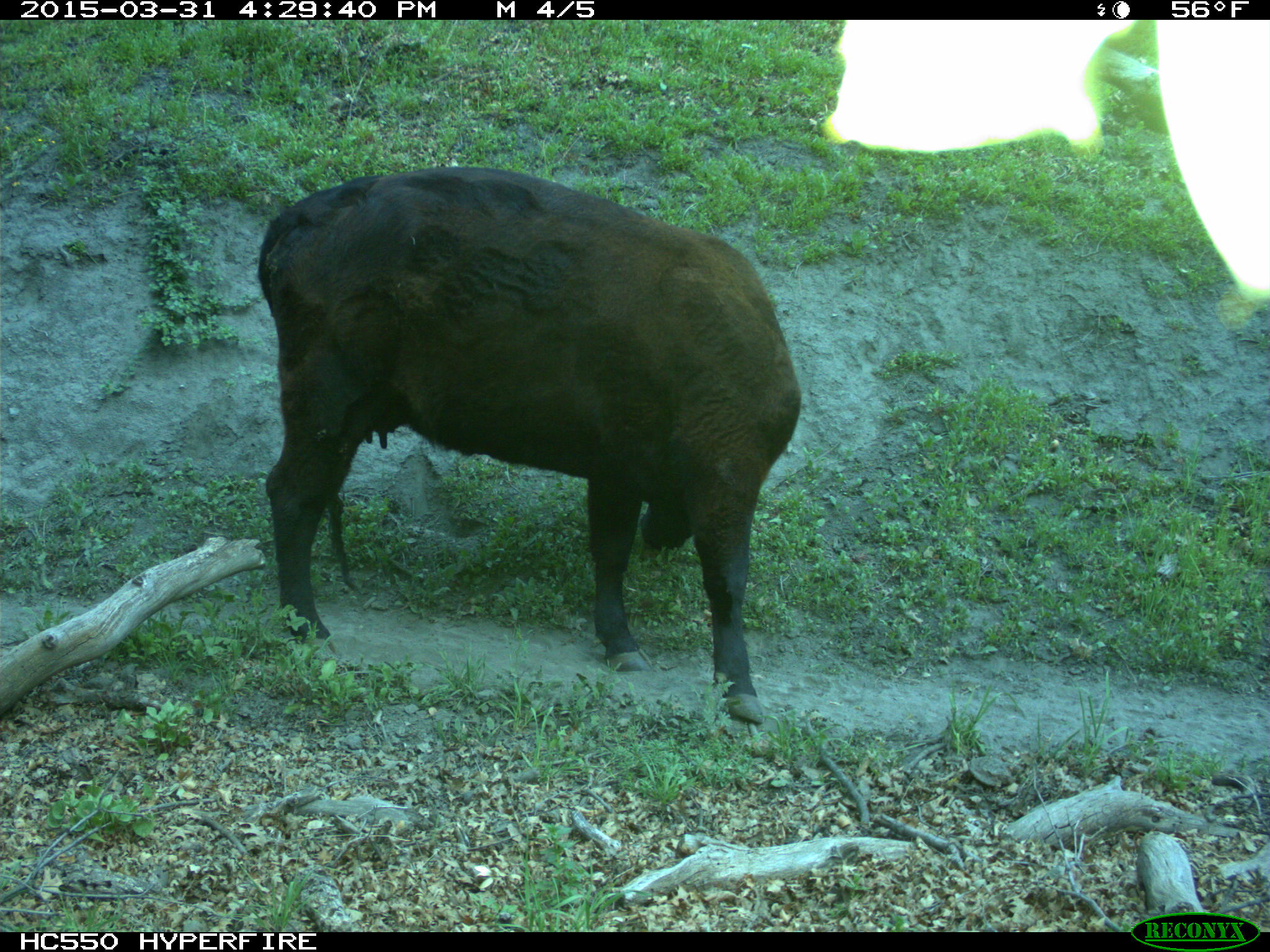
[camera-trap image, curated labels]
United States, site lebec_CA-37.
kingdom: Animalia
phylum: Chordata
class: Mammalia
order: Artiodactyla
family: Bovidae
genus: Bos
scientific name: Bos taurus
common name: domestic cow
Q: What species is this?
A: Bos taurus (domestic cow).